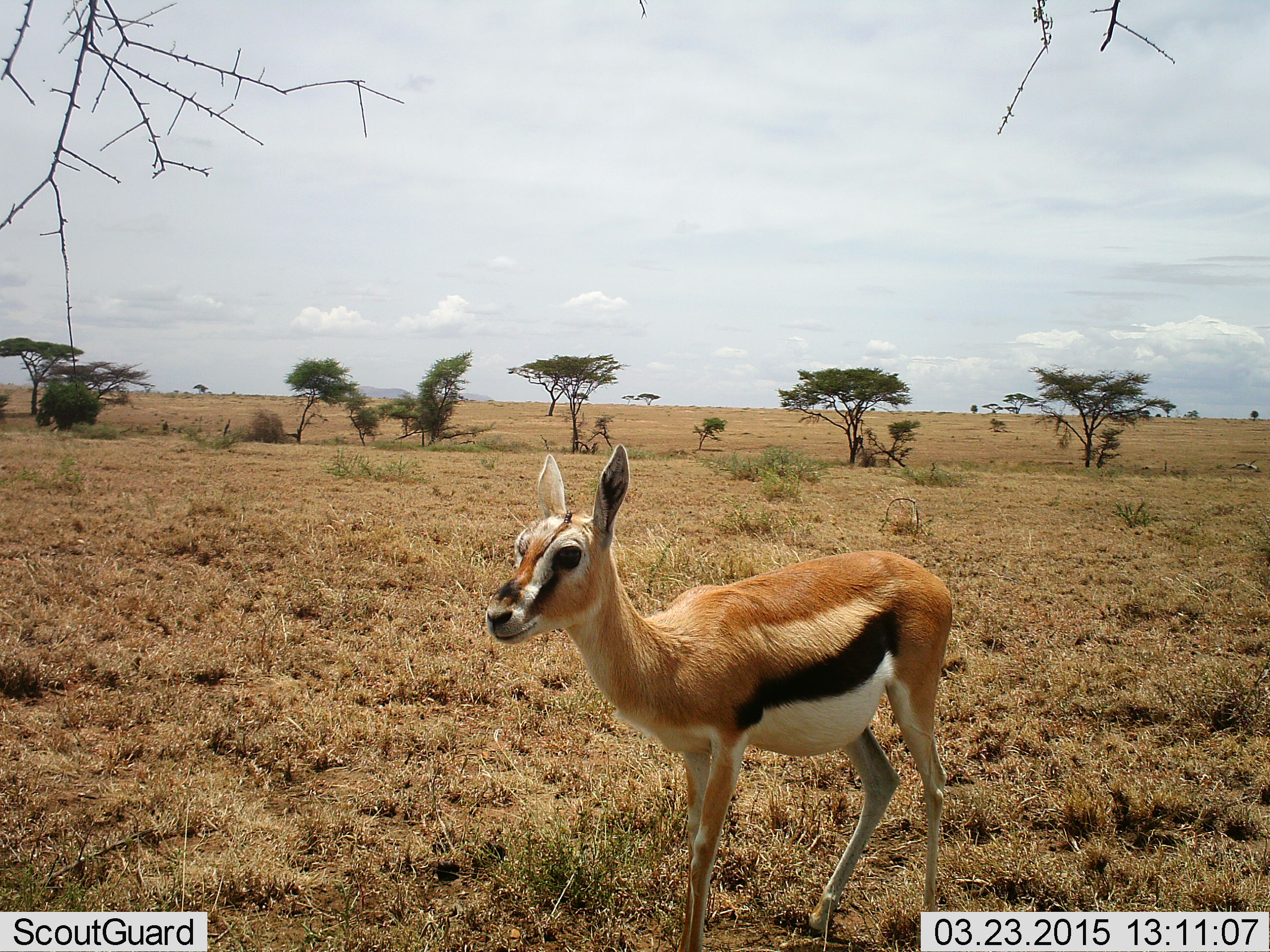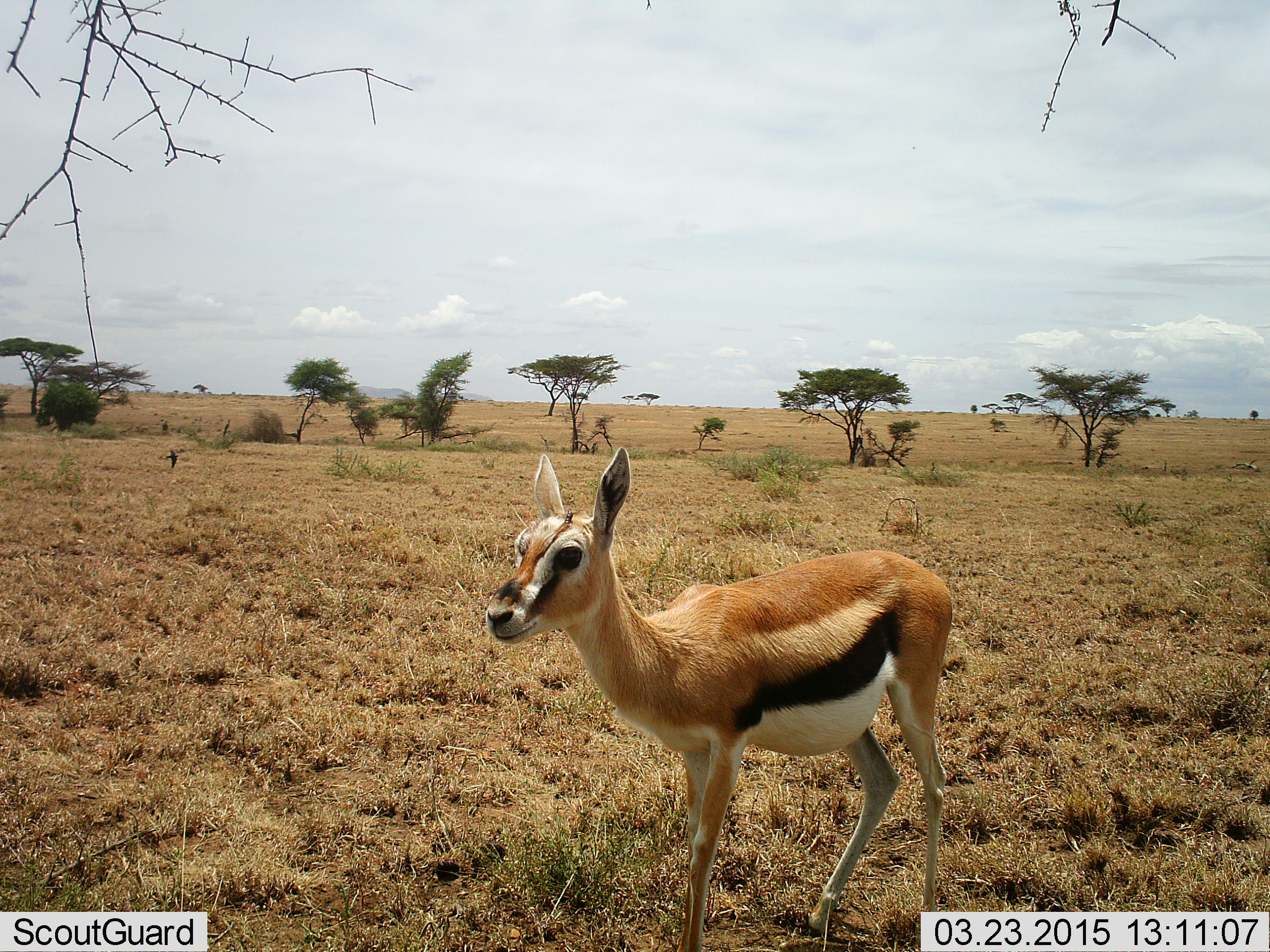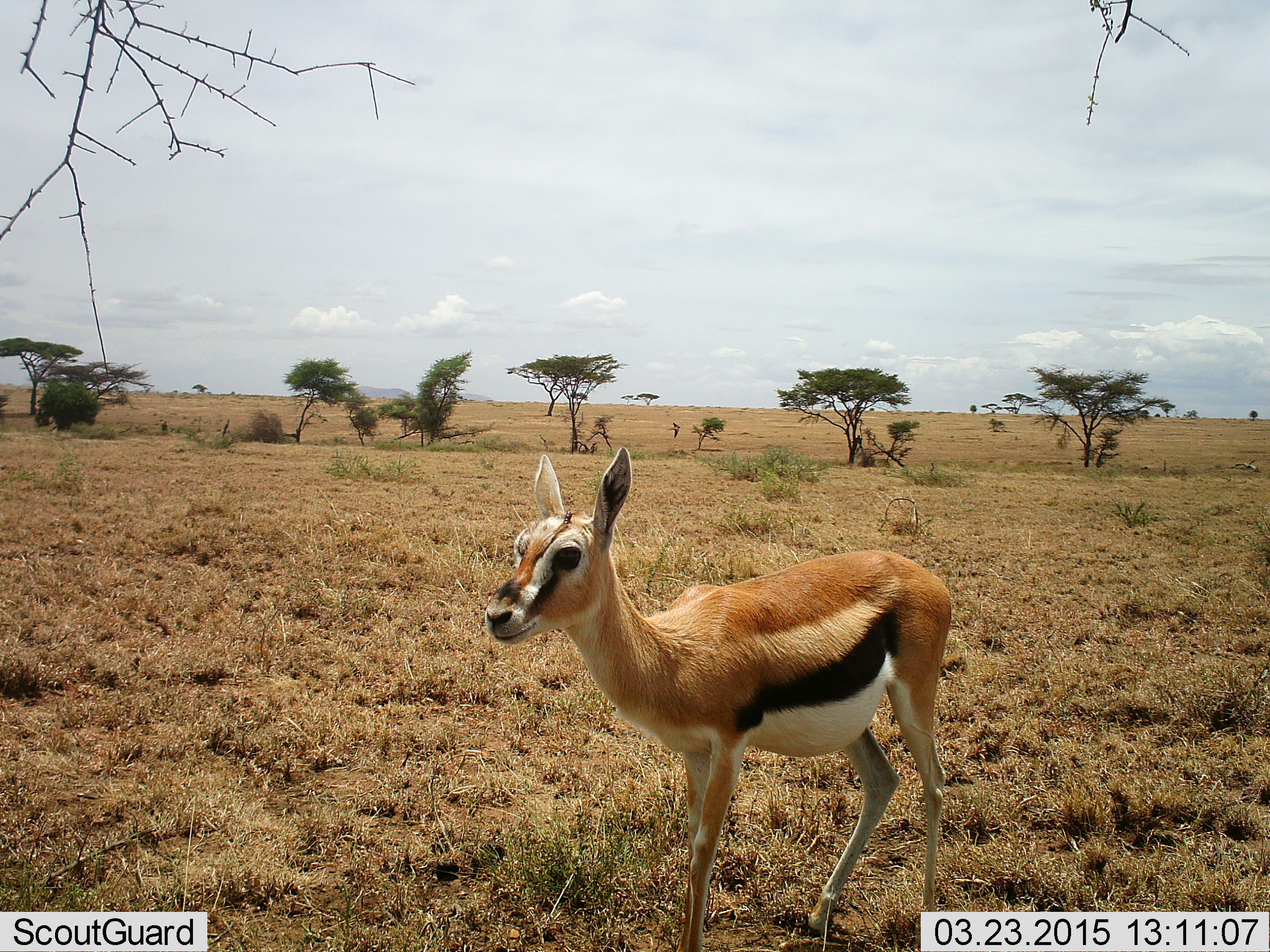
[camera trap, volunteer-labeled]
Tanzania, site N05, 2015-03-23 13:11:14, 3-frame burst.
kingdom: Animalia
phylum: Chordata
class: Mammalia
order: Artiodactyla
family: Bovidae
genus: Eudorcas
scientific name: Eudorcas thomsonii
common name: thomson's gazelle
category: gazellethomsons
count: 1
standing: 91%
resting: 0%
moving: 9%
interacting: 0%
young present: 9%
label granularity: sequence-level